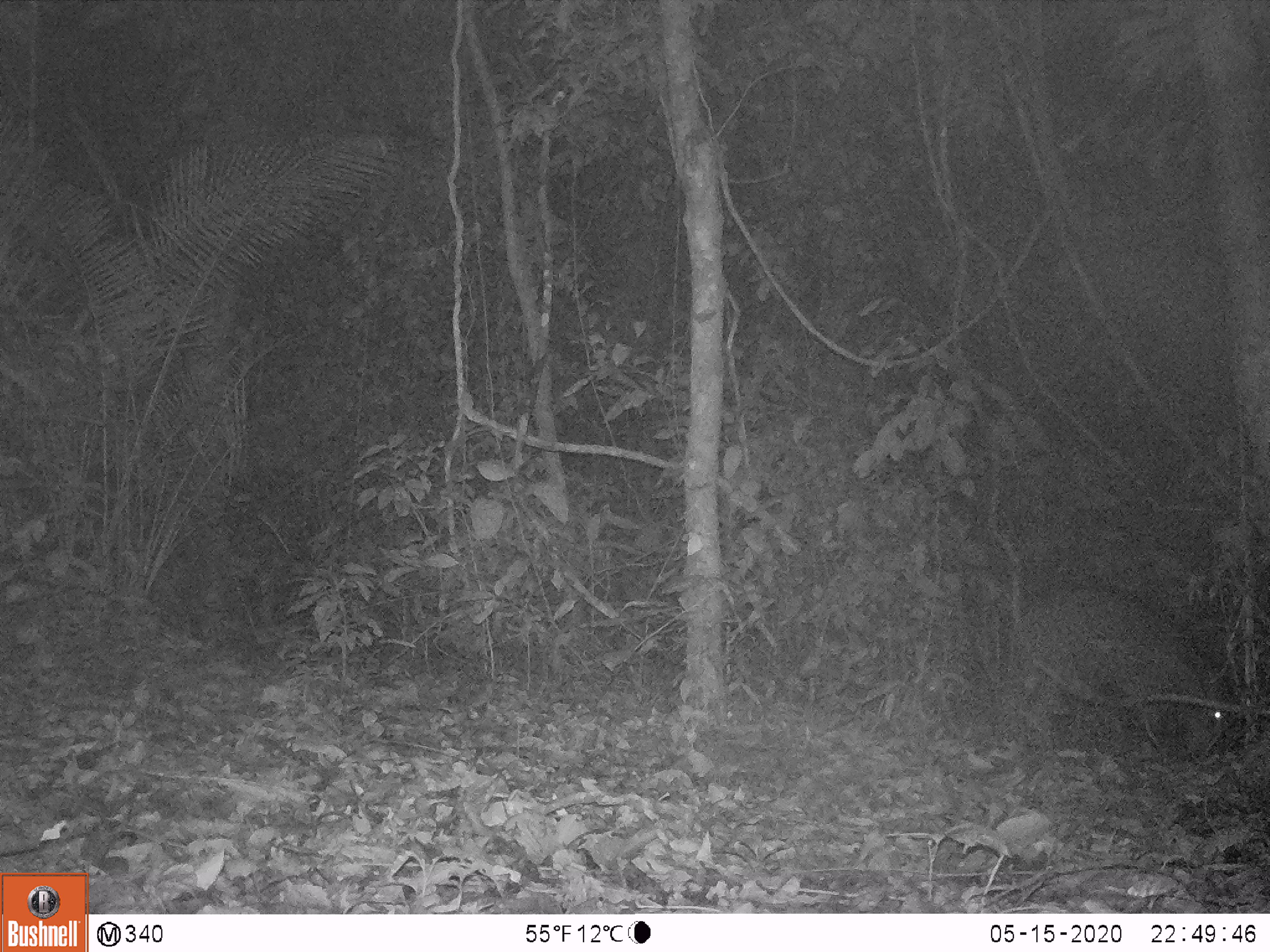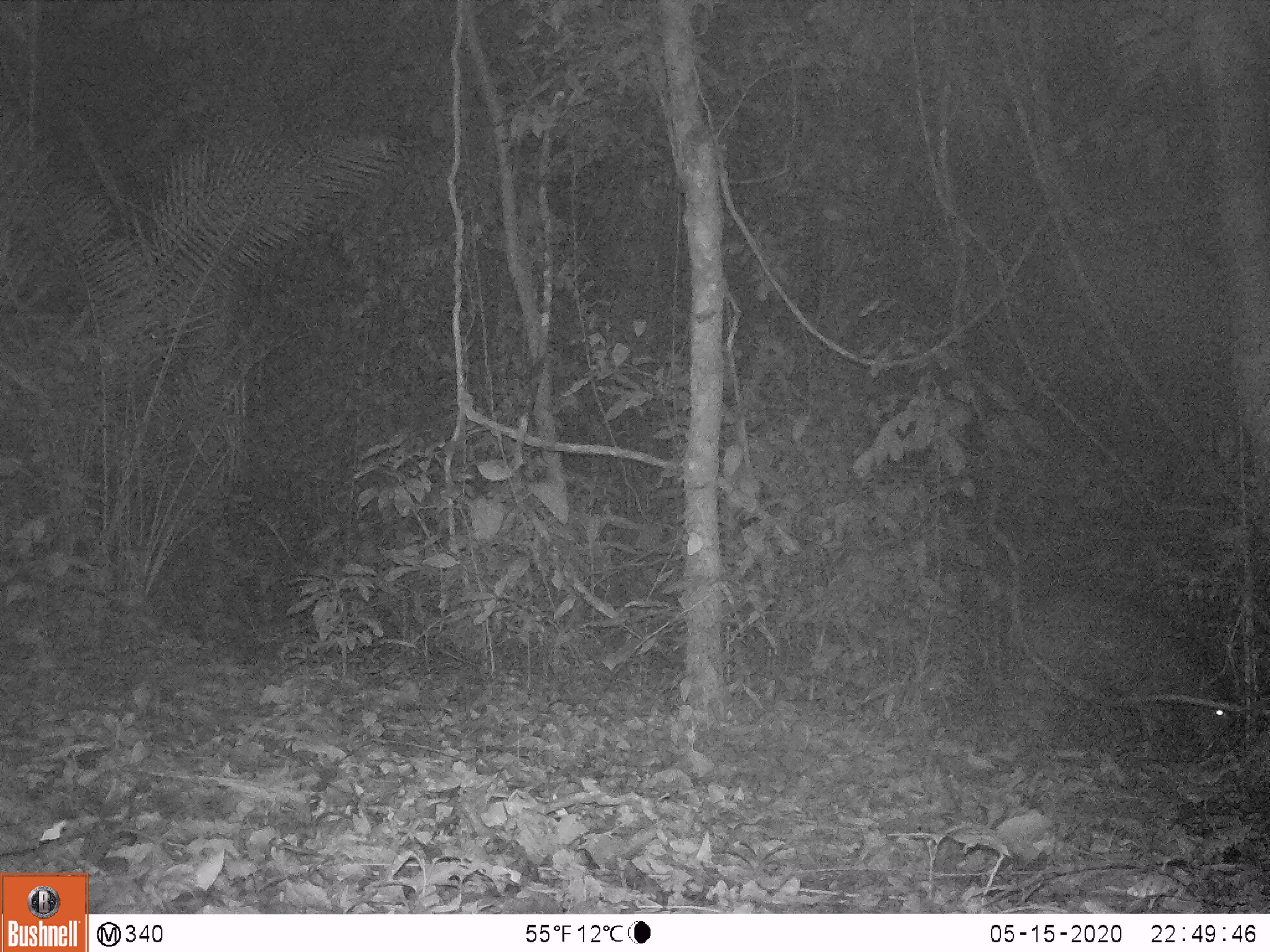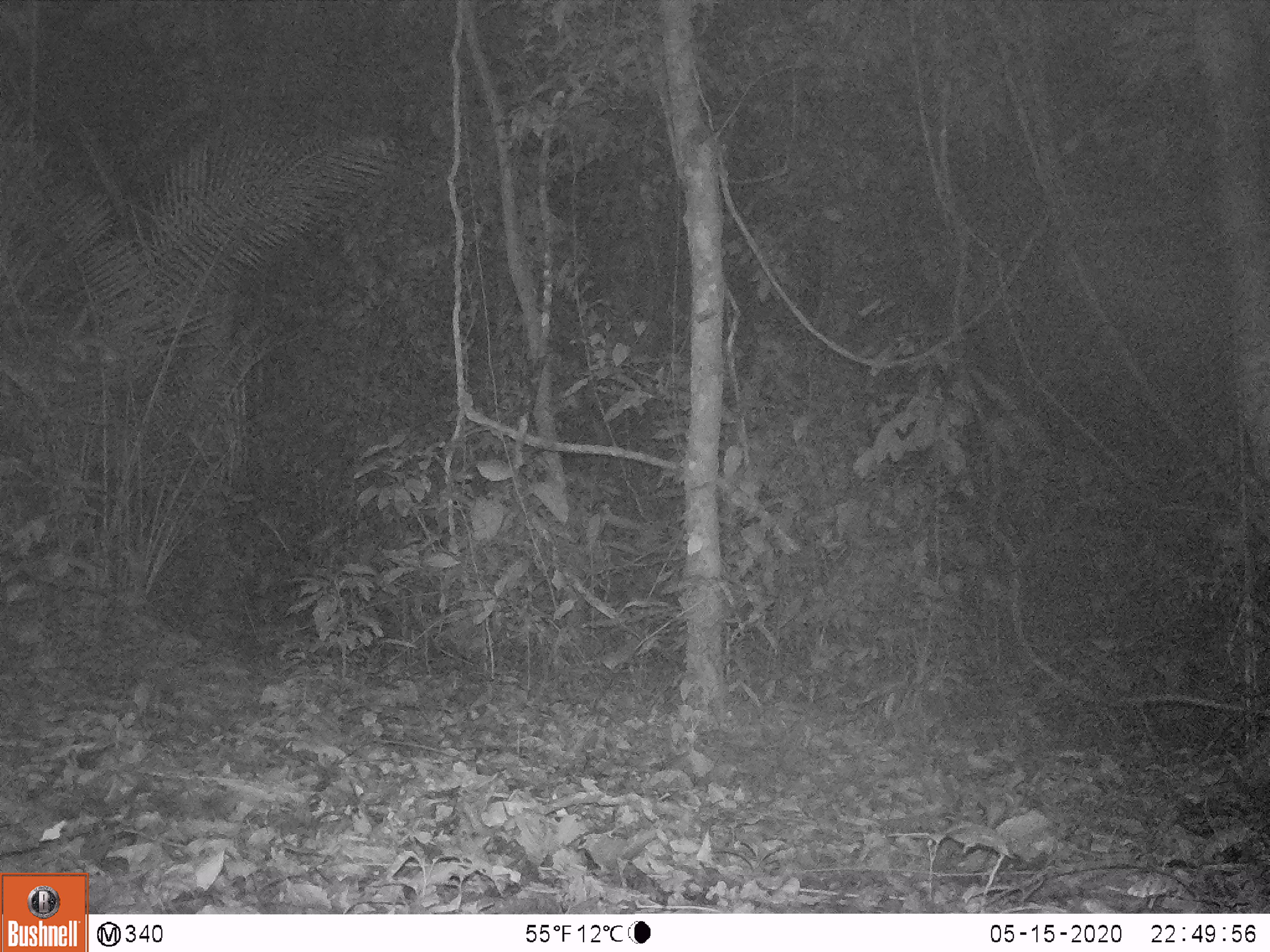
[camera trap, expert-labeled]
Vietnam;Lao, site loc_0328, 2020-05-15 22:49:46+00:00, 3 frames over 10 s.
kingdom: Animalia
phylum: Chordata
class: Mammalia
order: Artiodactyla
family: Suidae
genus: Sus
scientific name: Sus scrofa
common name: eurasian wild pig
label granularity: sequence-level